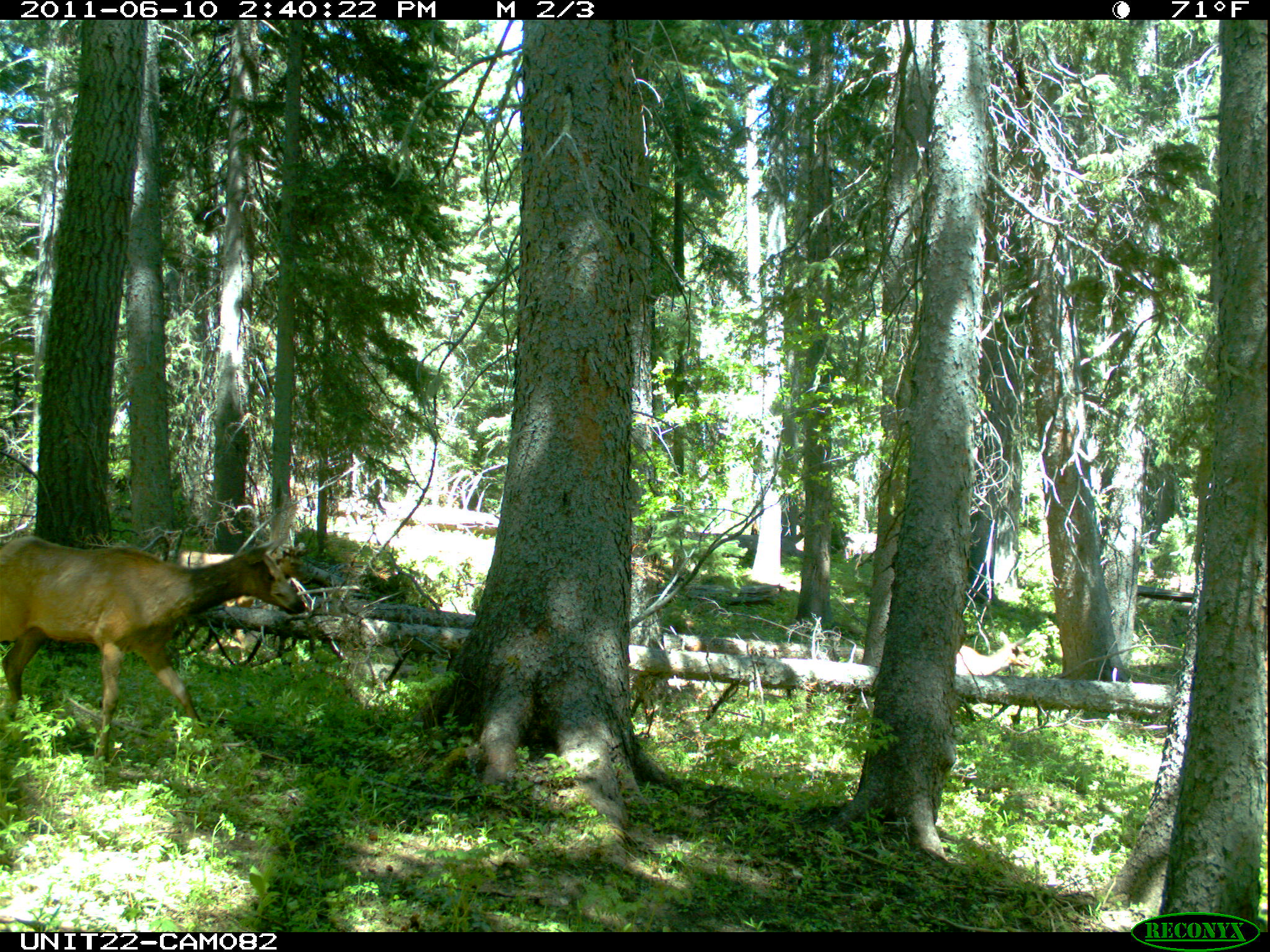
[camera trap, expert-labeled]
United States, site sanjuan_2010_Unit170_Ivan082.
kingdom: Animalia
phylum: Chordata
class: Mammalia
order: Artiodactyla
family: Cervidae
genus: Cervus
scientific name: Cervus elaphus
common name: red deer